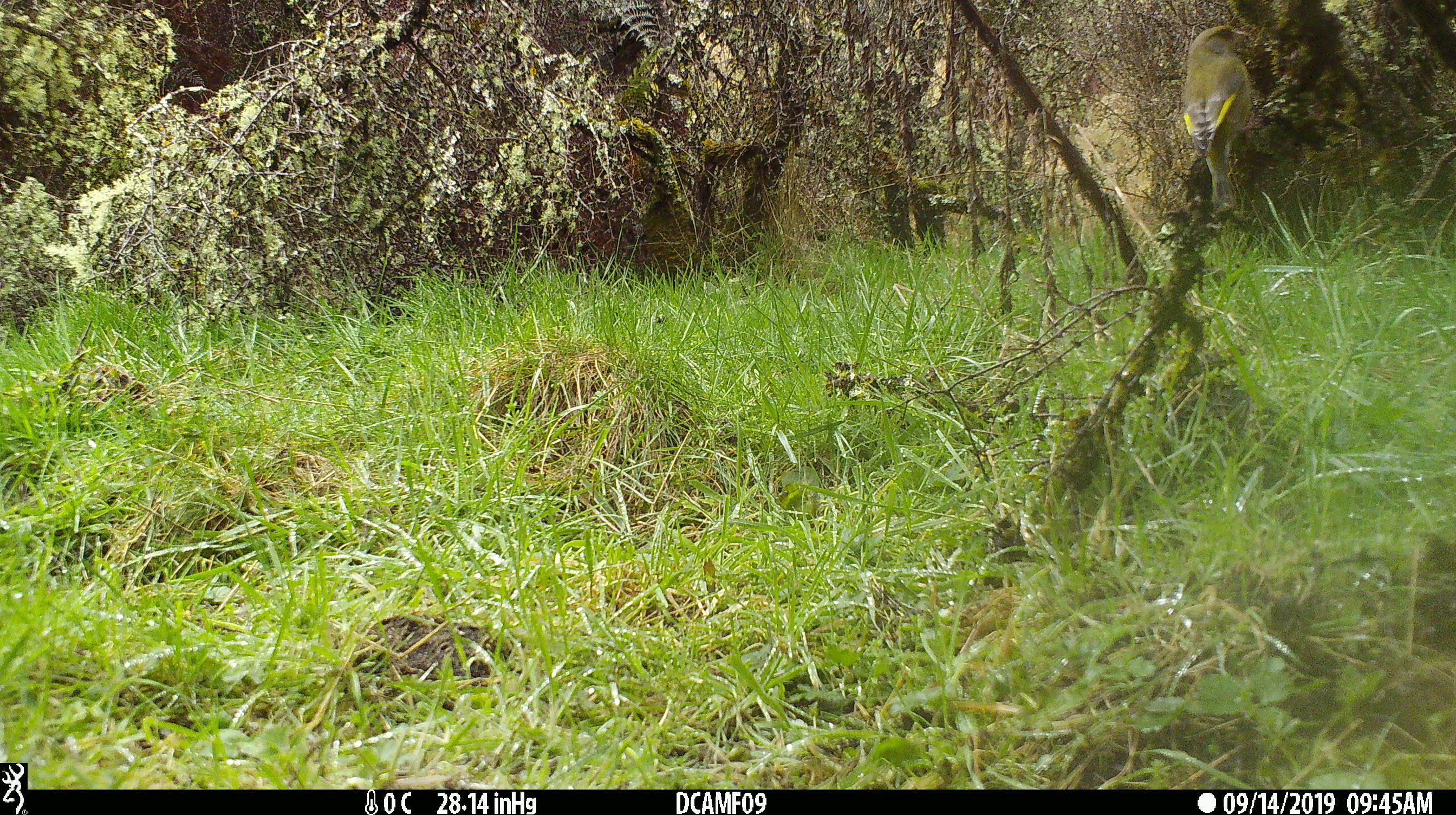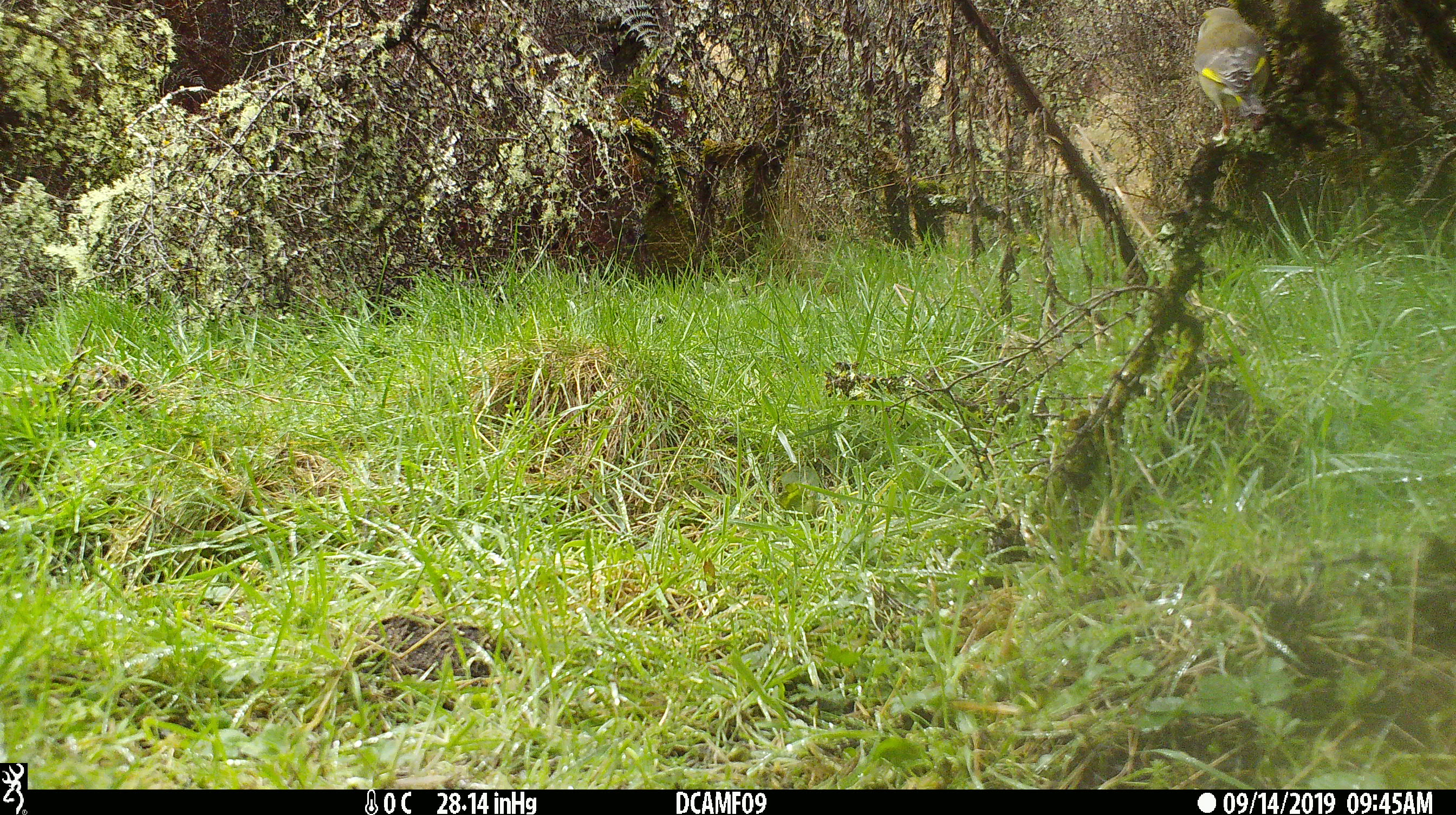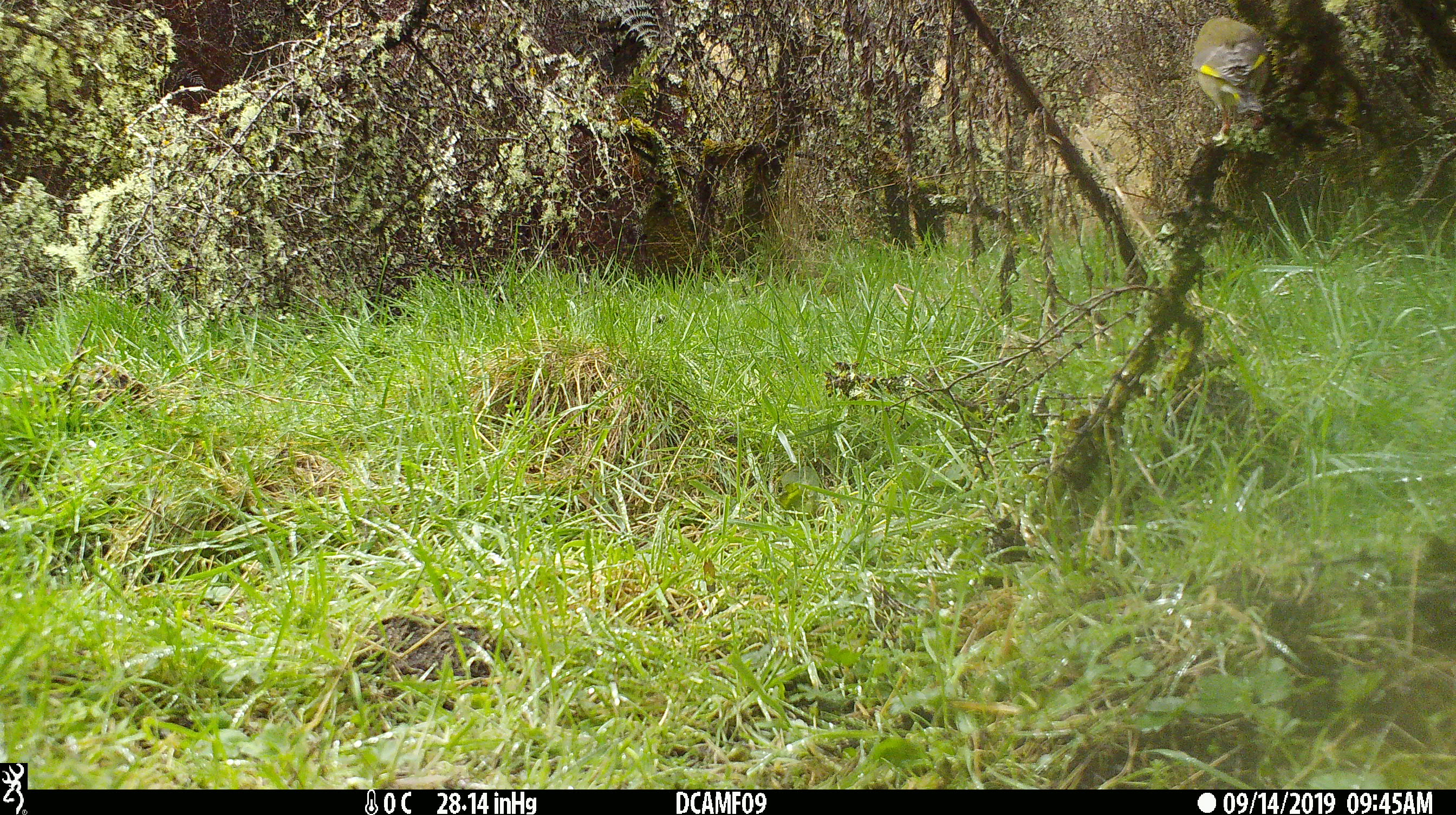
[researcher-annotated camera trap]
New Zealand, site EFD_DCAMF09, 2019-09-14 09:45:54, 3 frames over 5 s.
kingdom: Animalia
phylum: Chordata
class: Aves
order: Passeriformes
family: Fringillidae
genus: Chloris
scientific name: Chloris chloris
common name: greenfinch